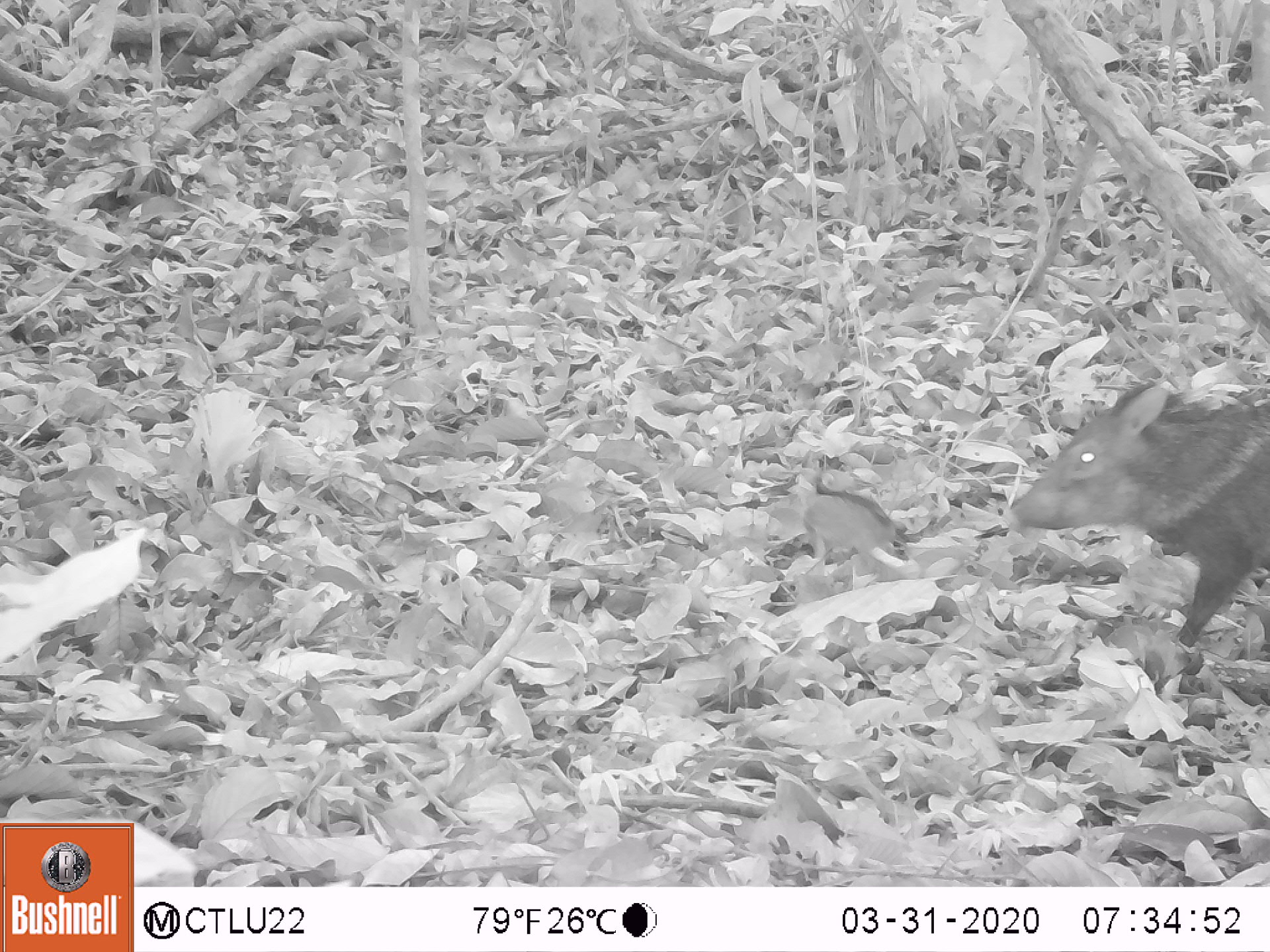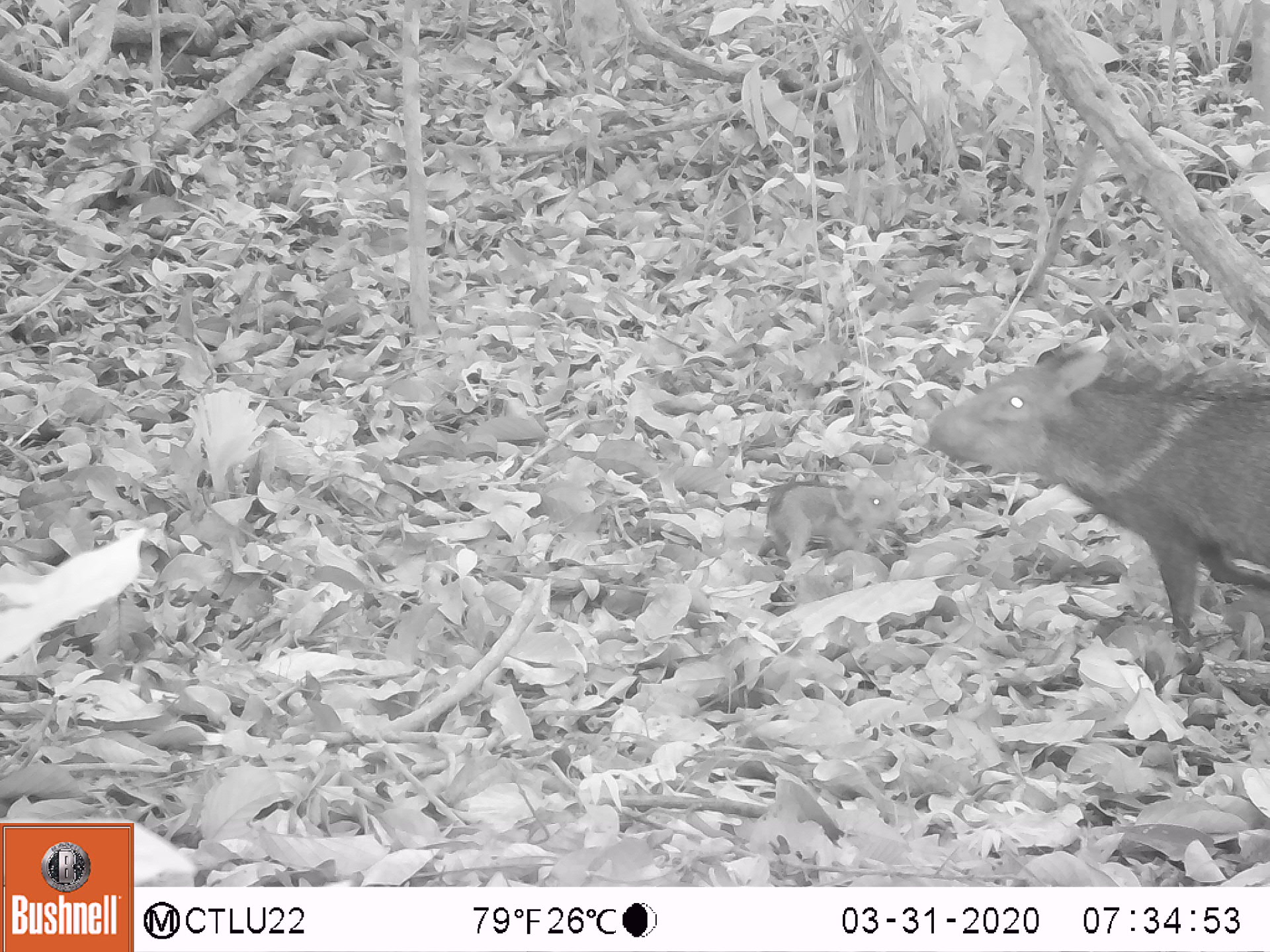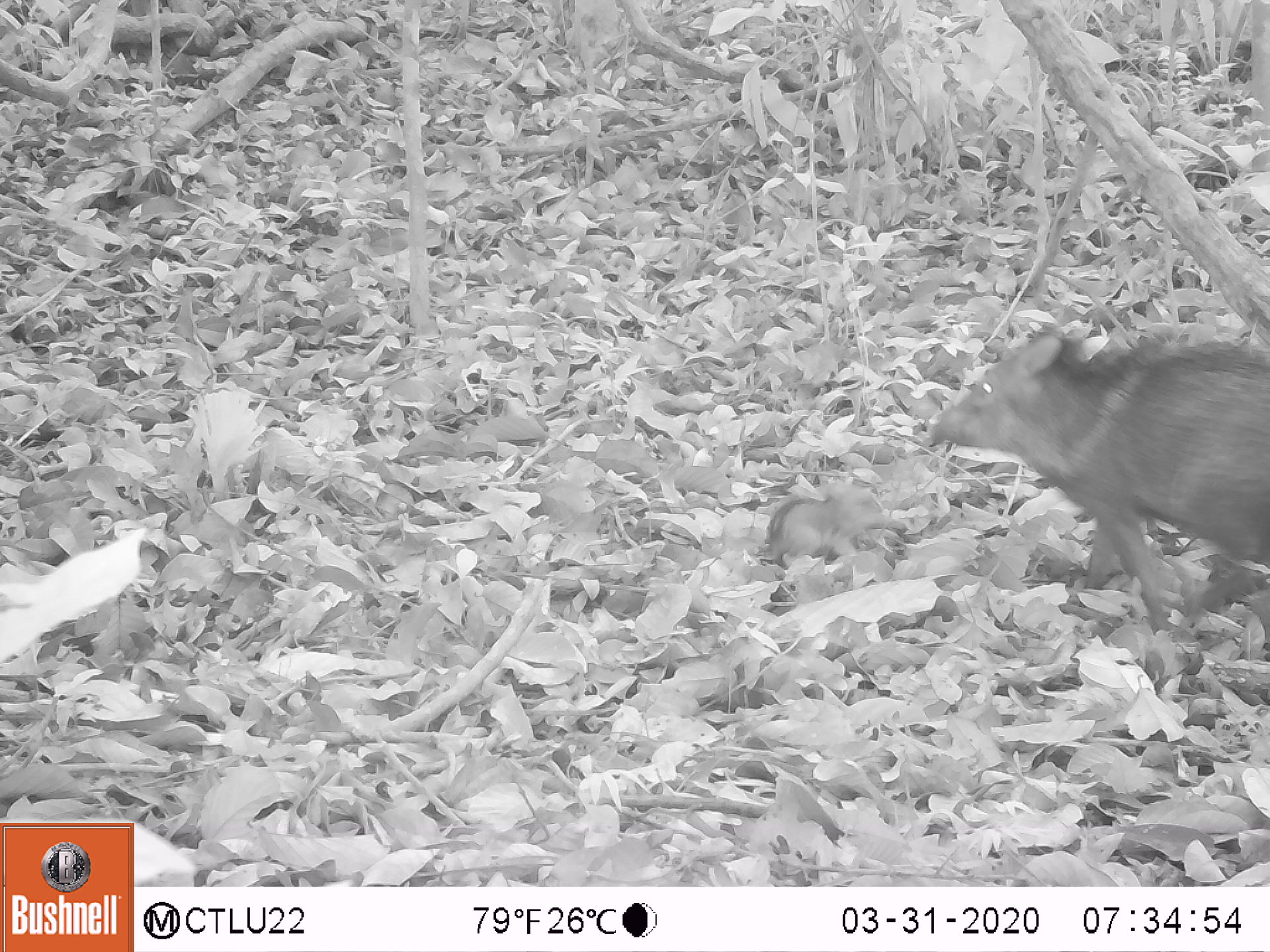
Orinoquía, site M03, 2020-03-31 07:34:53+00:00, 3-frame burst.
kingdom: Animalia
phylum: Chordata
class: Mammalia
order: Artiodactyla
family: Tayassuidae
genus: Pecari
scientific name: Pecari tajacu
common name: collared peccary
Collared peccary (Pecari tajacu).